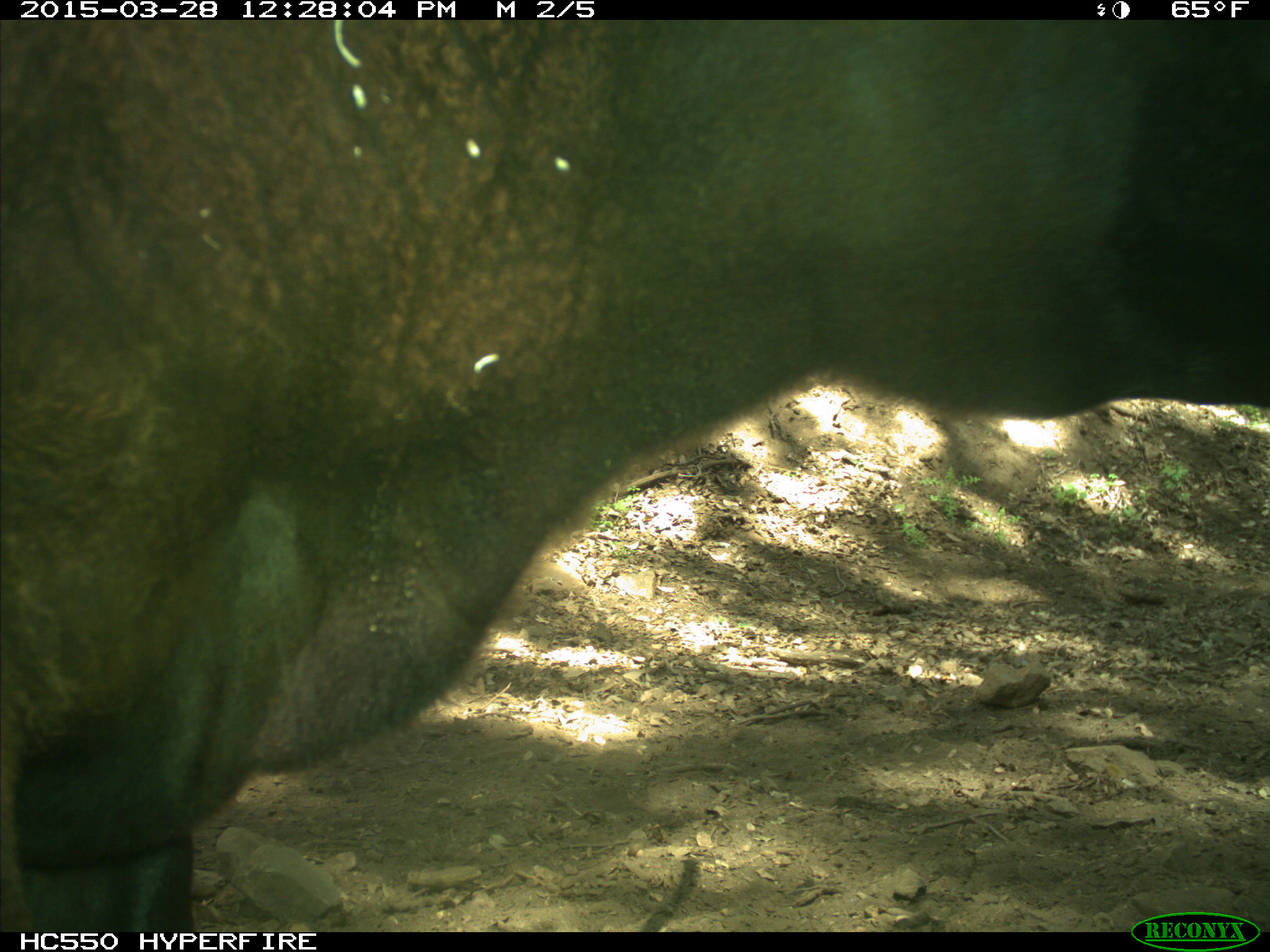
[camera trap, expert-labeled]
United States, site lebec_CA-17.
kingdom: Animalia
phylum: Chordata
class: Mammalia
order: Artiodactyla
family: Bovidae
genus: Bos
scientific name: Bos taurus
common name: domestic cow